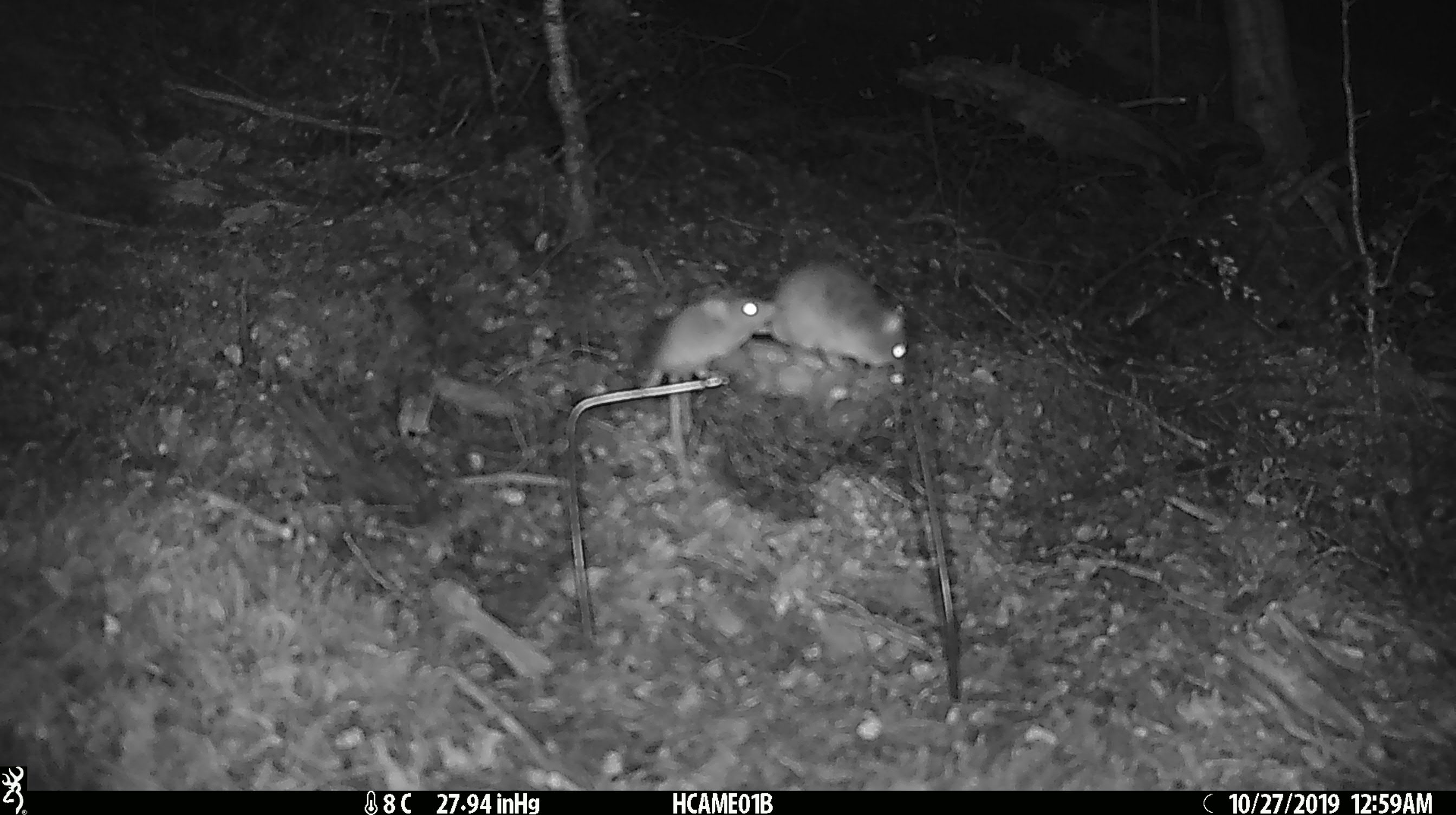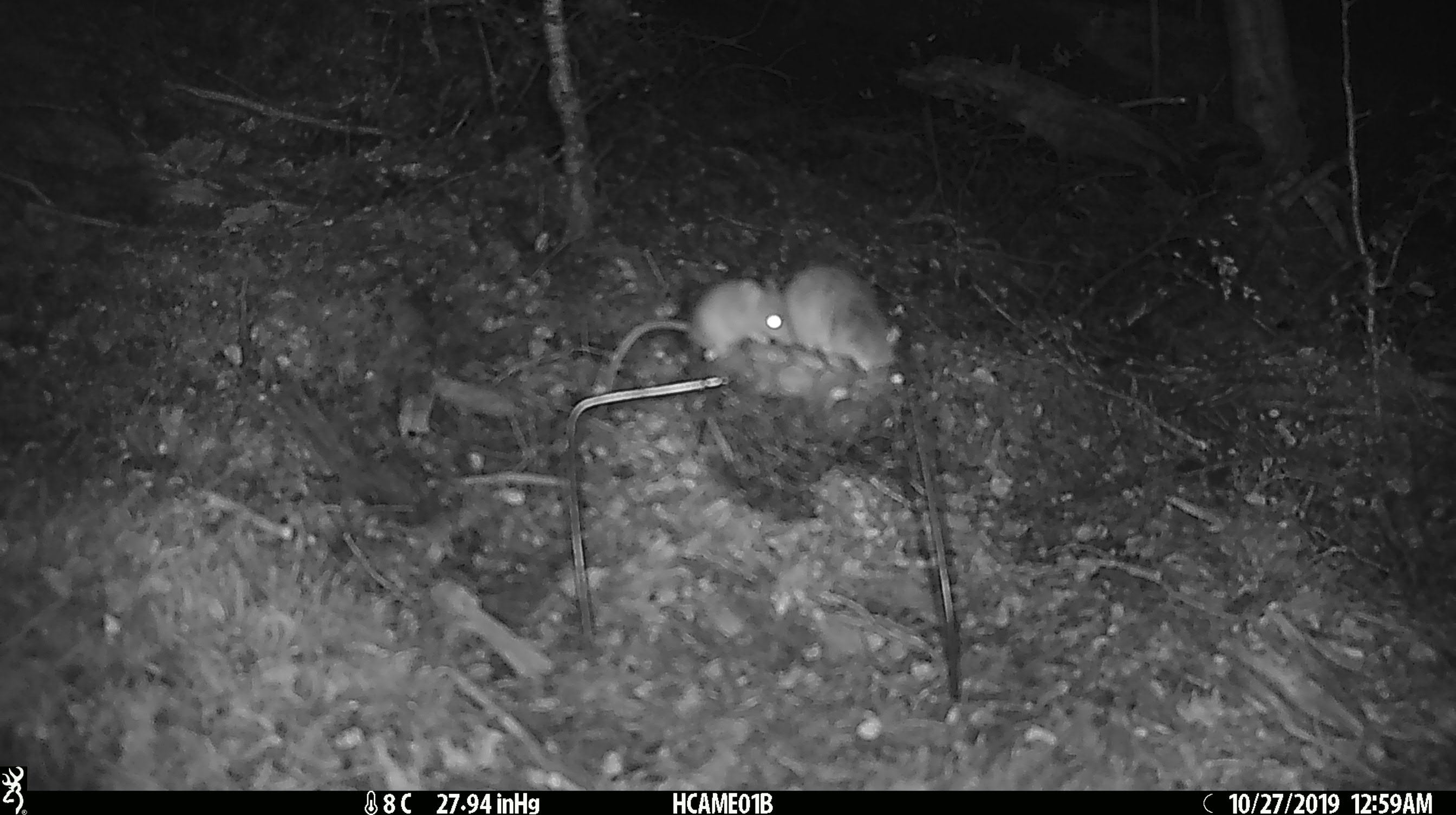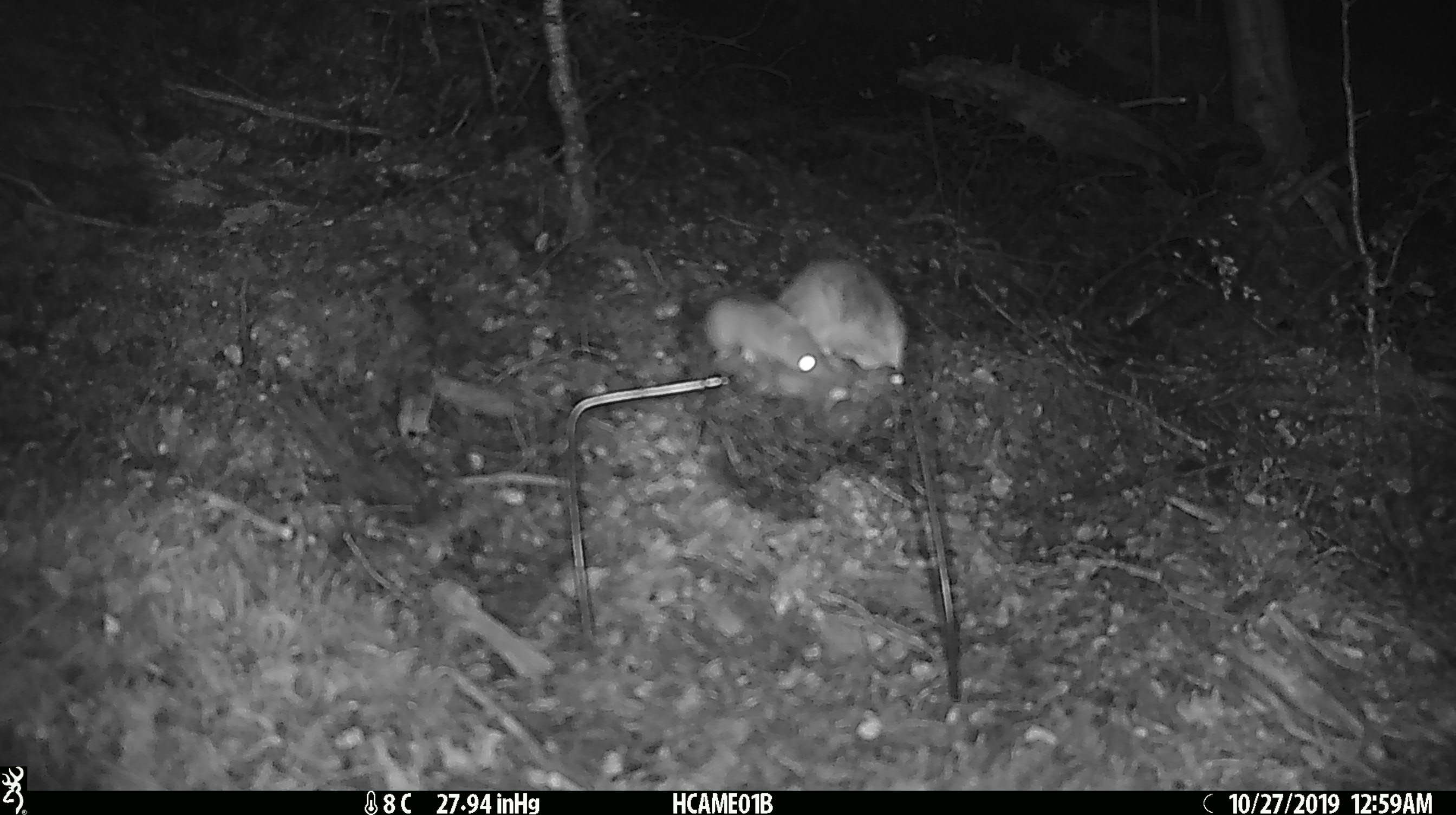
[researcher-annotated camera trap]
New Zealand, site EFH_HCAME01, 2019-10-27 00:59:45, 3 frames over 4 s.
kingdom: Animalia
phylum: Chordata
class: Mammalia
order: Rodentia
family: Muridae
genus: Mus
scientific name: Mus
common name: mouse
Mouse (Mus).